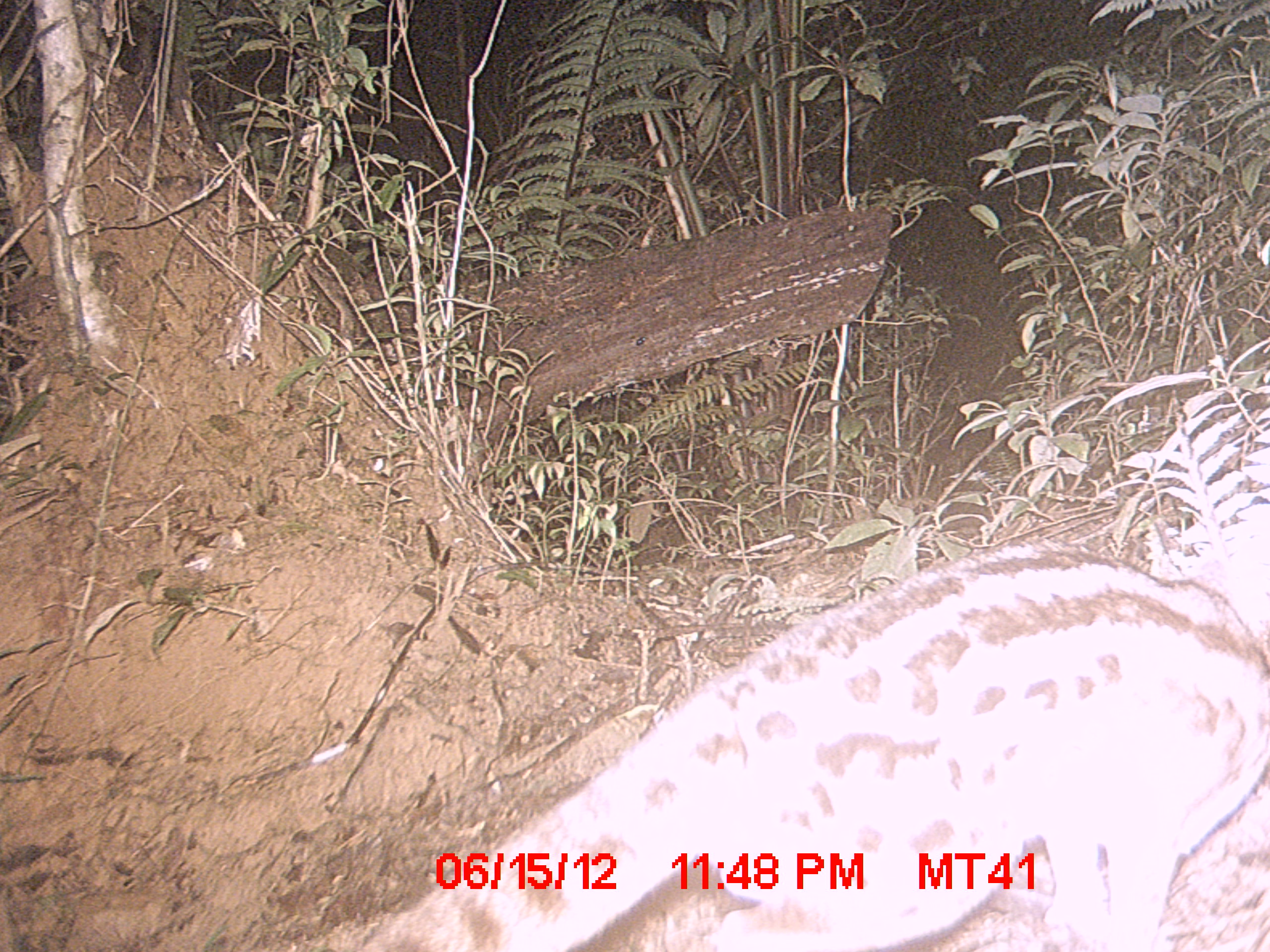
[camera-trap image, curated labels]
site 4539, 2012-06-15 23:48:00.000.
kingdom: Animalia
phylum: Chordata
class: Mammalia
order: Carnivora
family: Eupleridae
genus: Fossa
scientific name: Fossa fossana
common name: fanaloka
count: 1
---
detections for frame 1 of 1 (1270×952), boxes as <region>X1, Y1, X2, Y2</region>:
fossa fossana: <region>373, 524, 1270, 948</region>